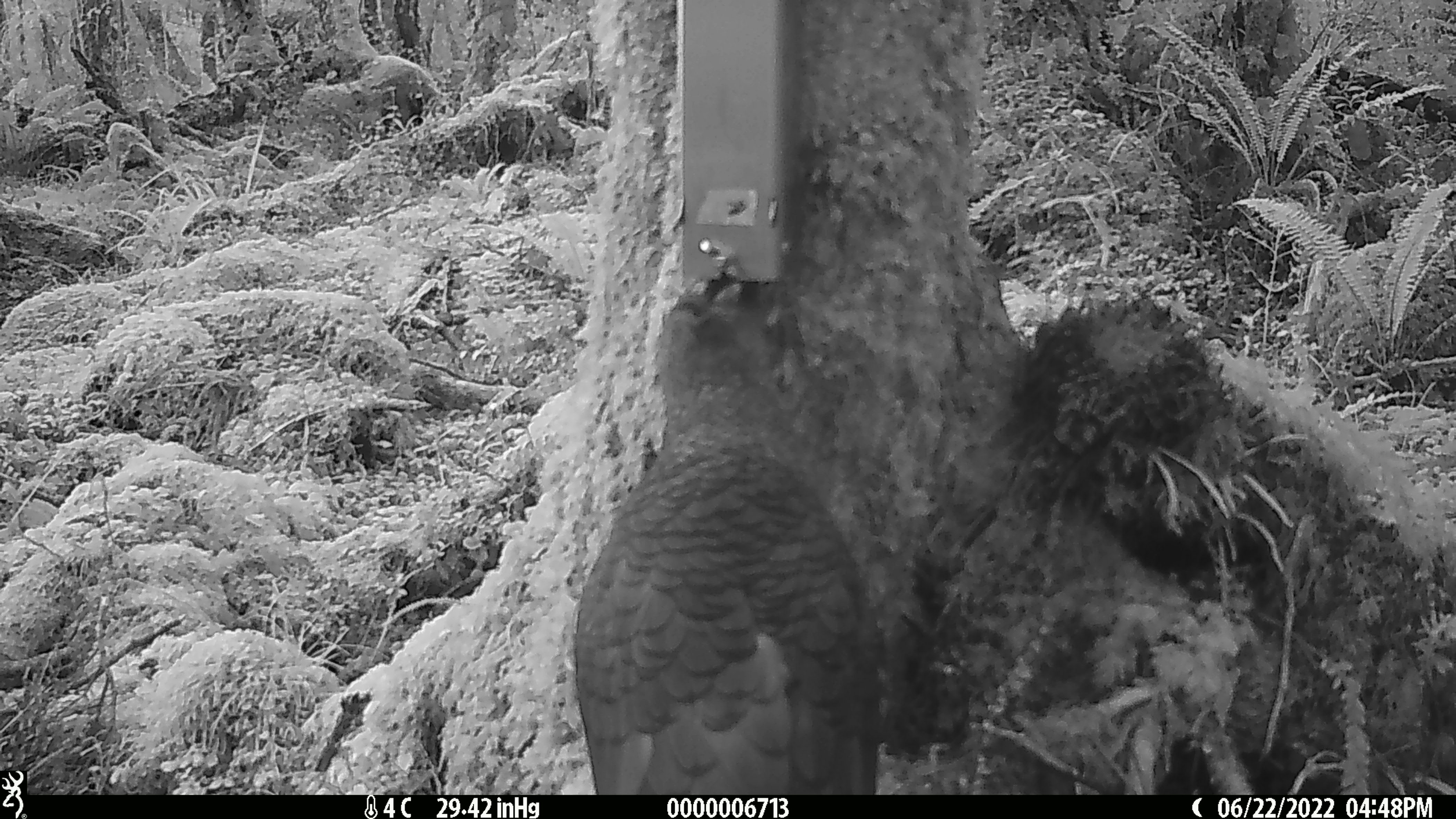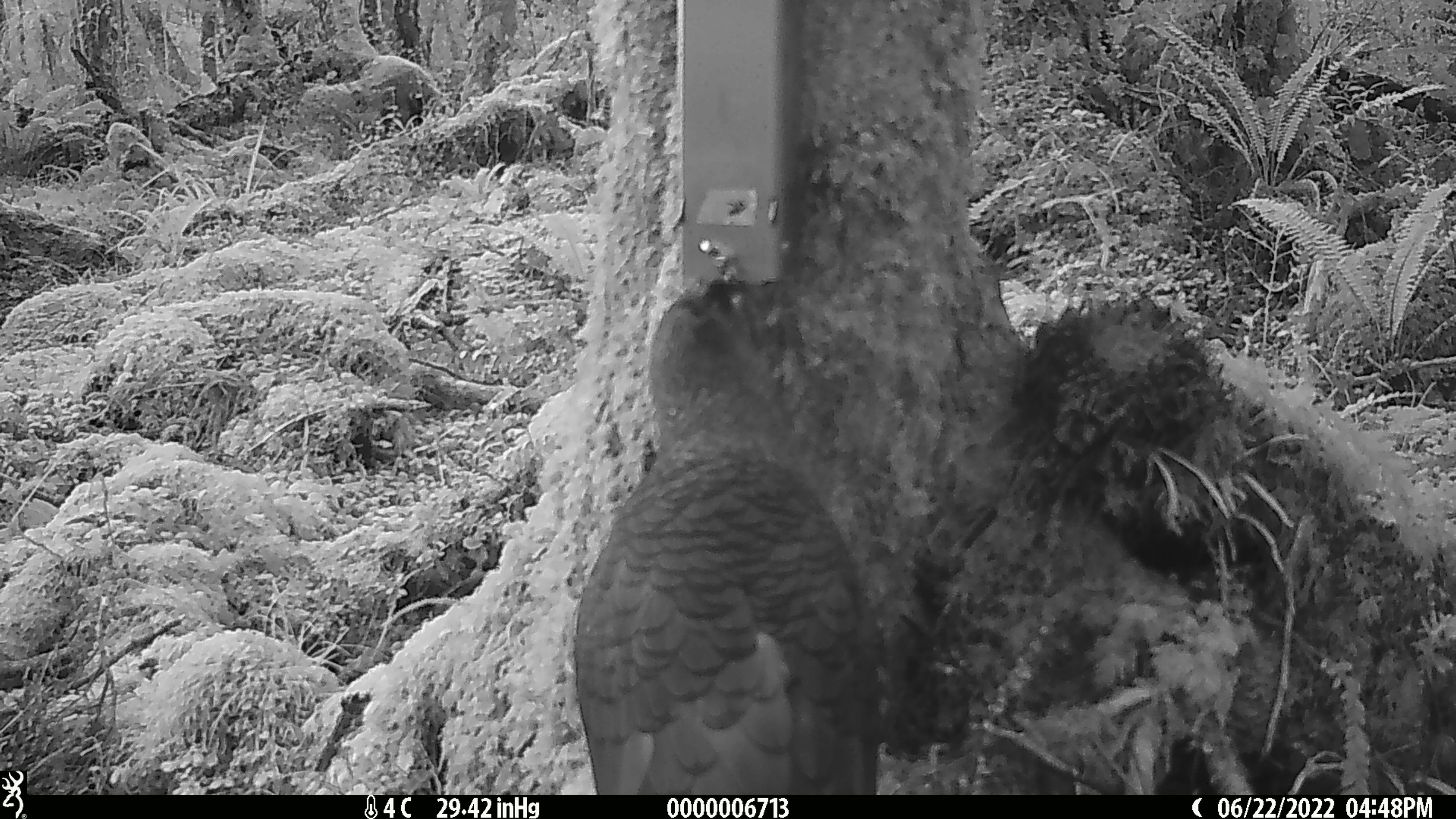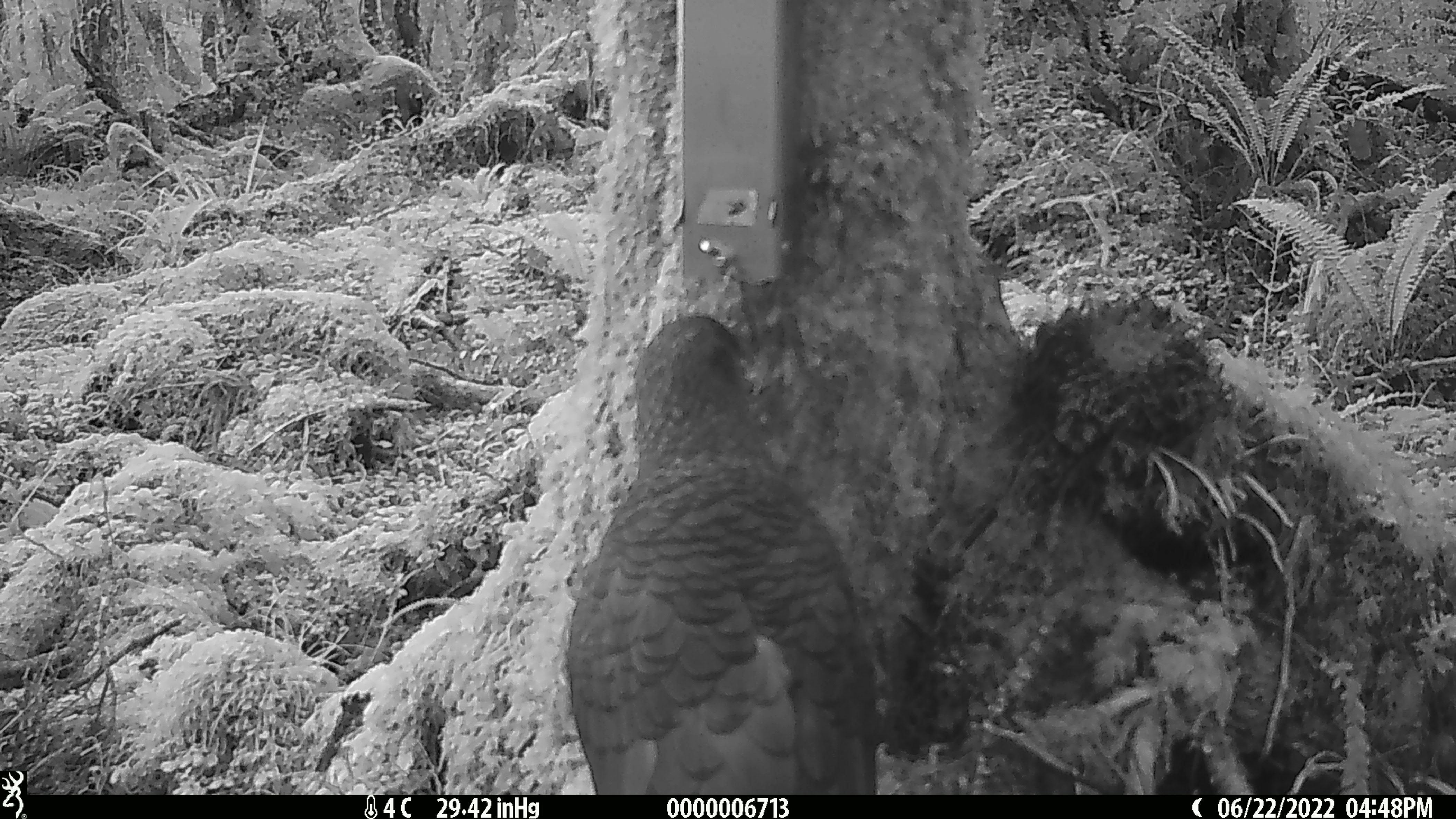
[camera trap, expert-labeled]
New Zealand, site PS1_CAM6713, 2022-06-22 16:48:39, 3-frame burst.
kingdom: Animalia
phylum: Chordata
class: Aves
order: Psittaciformes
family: Strigopidae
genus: Nestor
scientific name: Nestor notabilis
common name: kea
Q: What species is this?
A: Kea (Nestor notabilis).